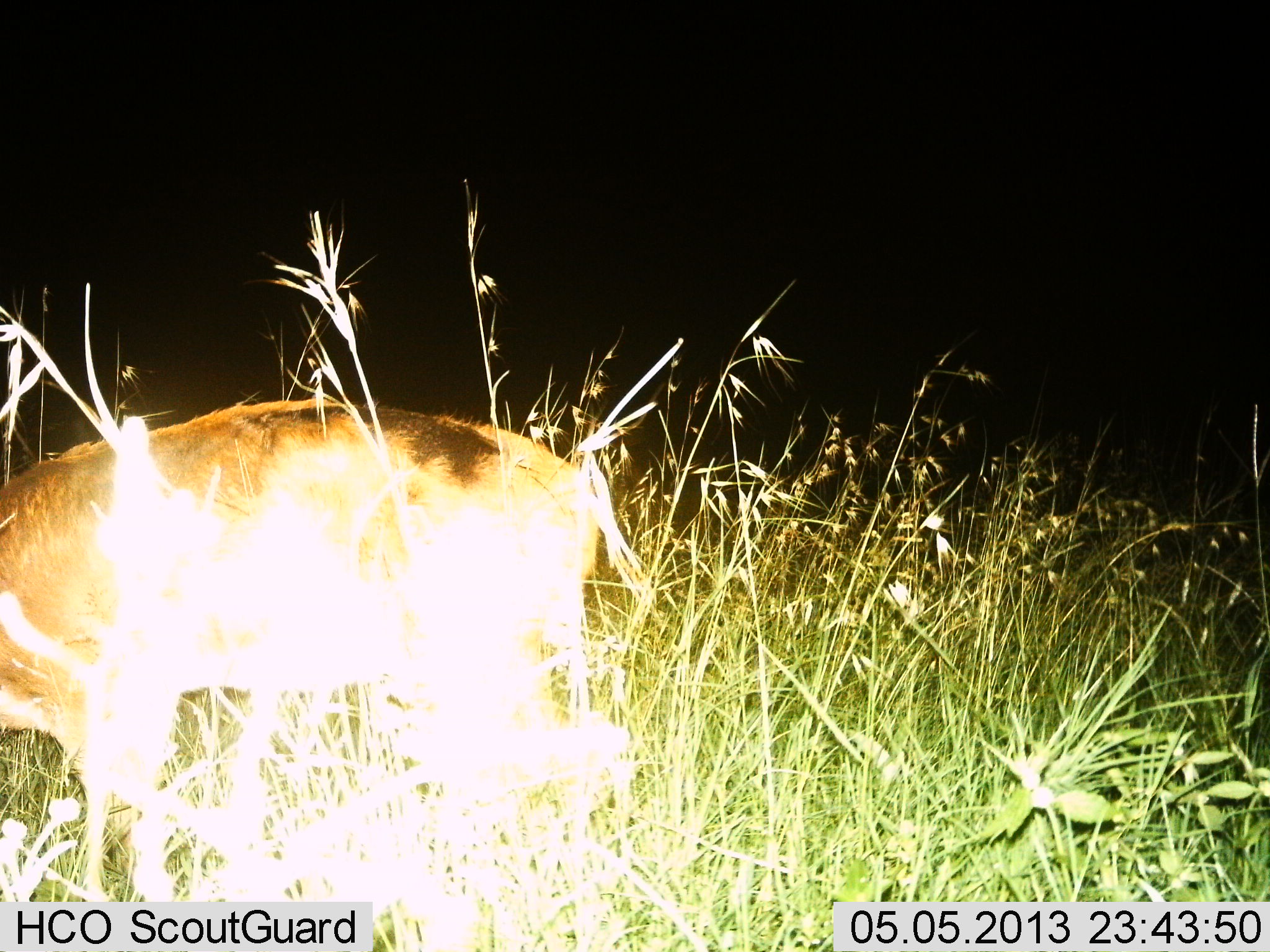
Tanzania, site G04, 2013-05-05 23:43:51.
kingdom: Animalia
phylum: Chordata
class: Mammalia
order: Artiodactyla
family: Bovidae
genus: Tragelaphus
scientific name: Tragelaphus scriptus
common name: bushbuck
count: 1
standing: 57%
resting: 0%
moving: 29%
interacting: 0%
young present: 0%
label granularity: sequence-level